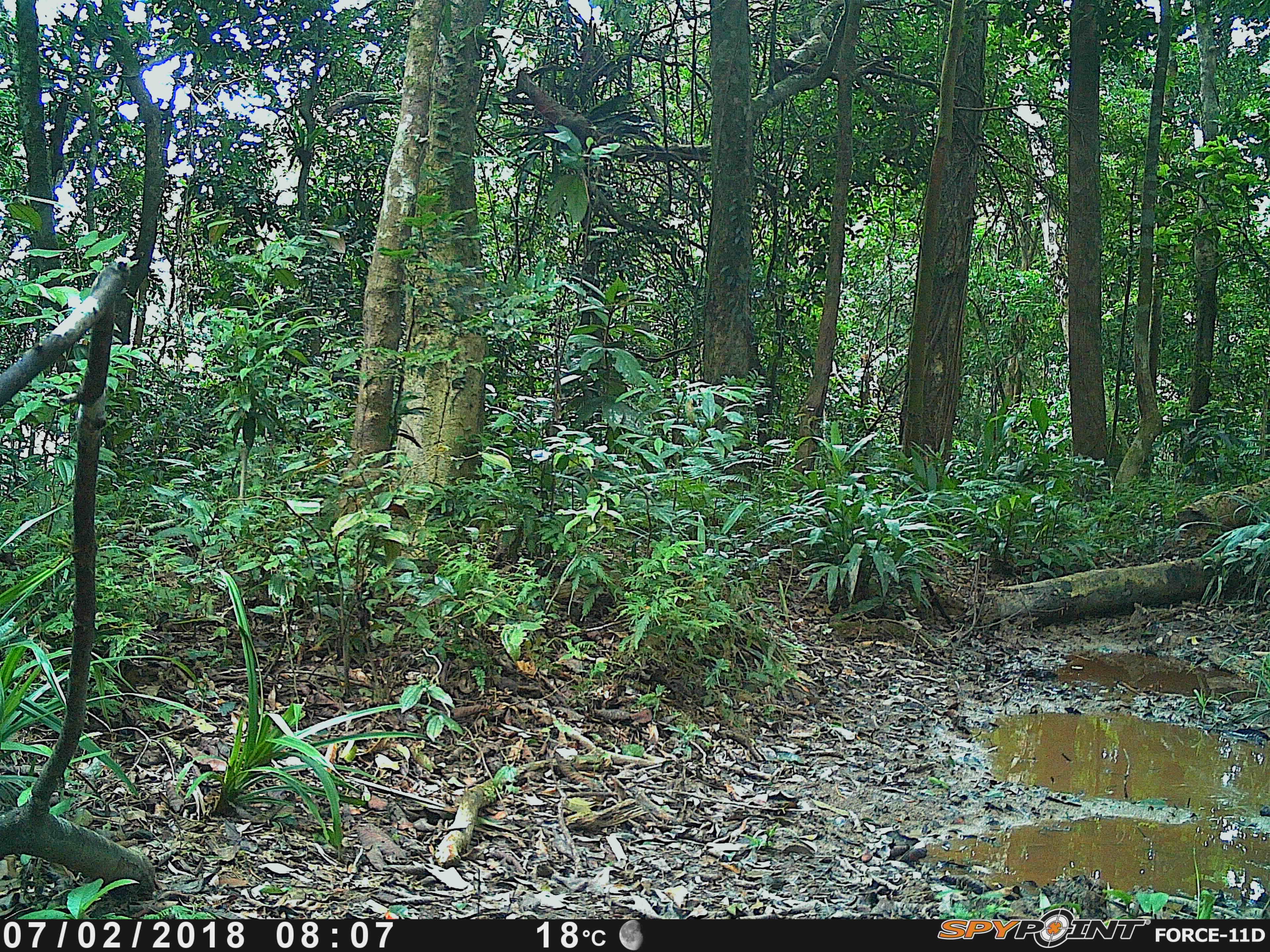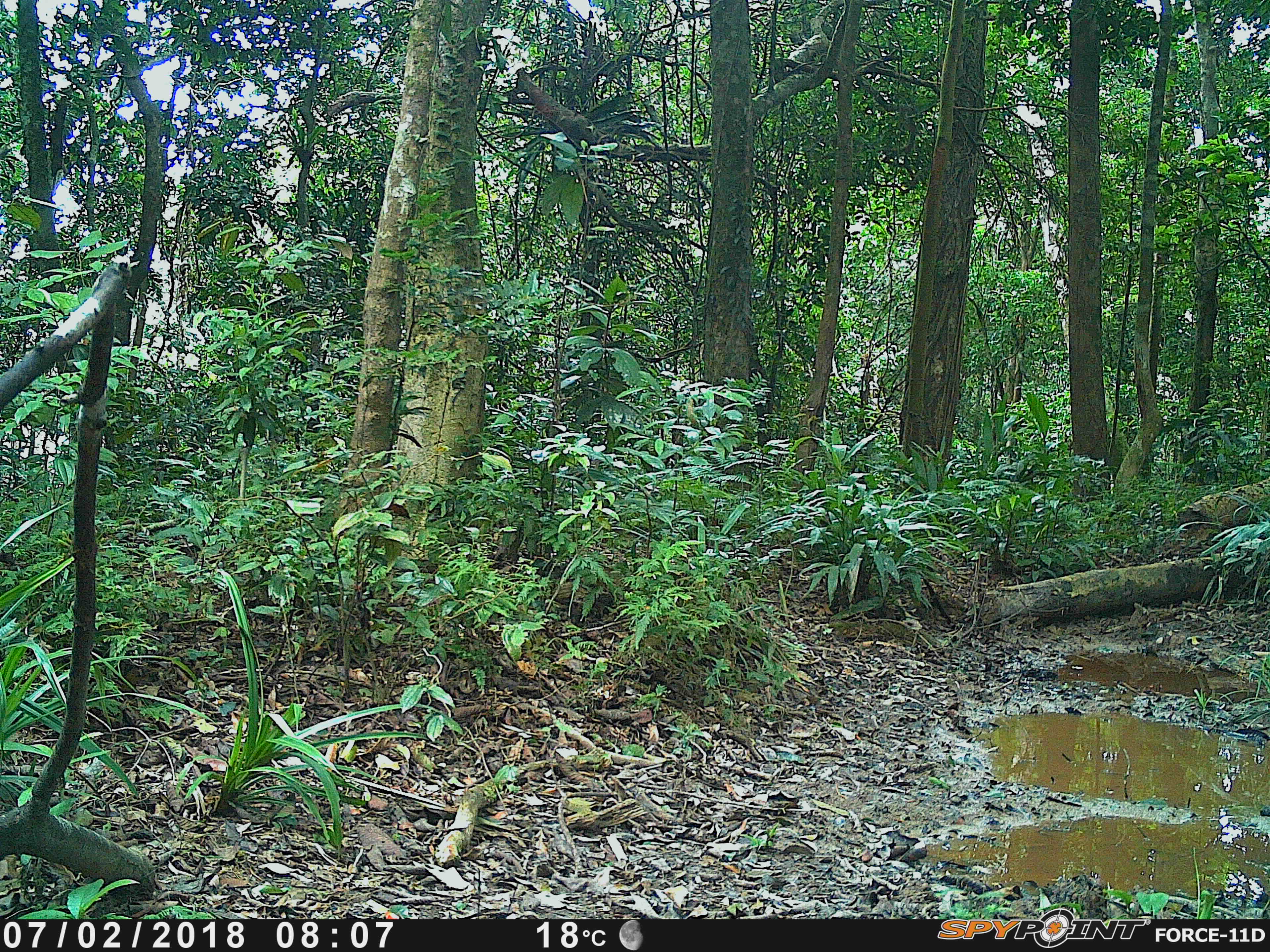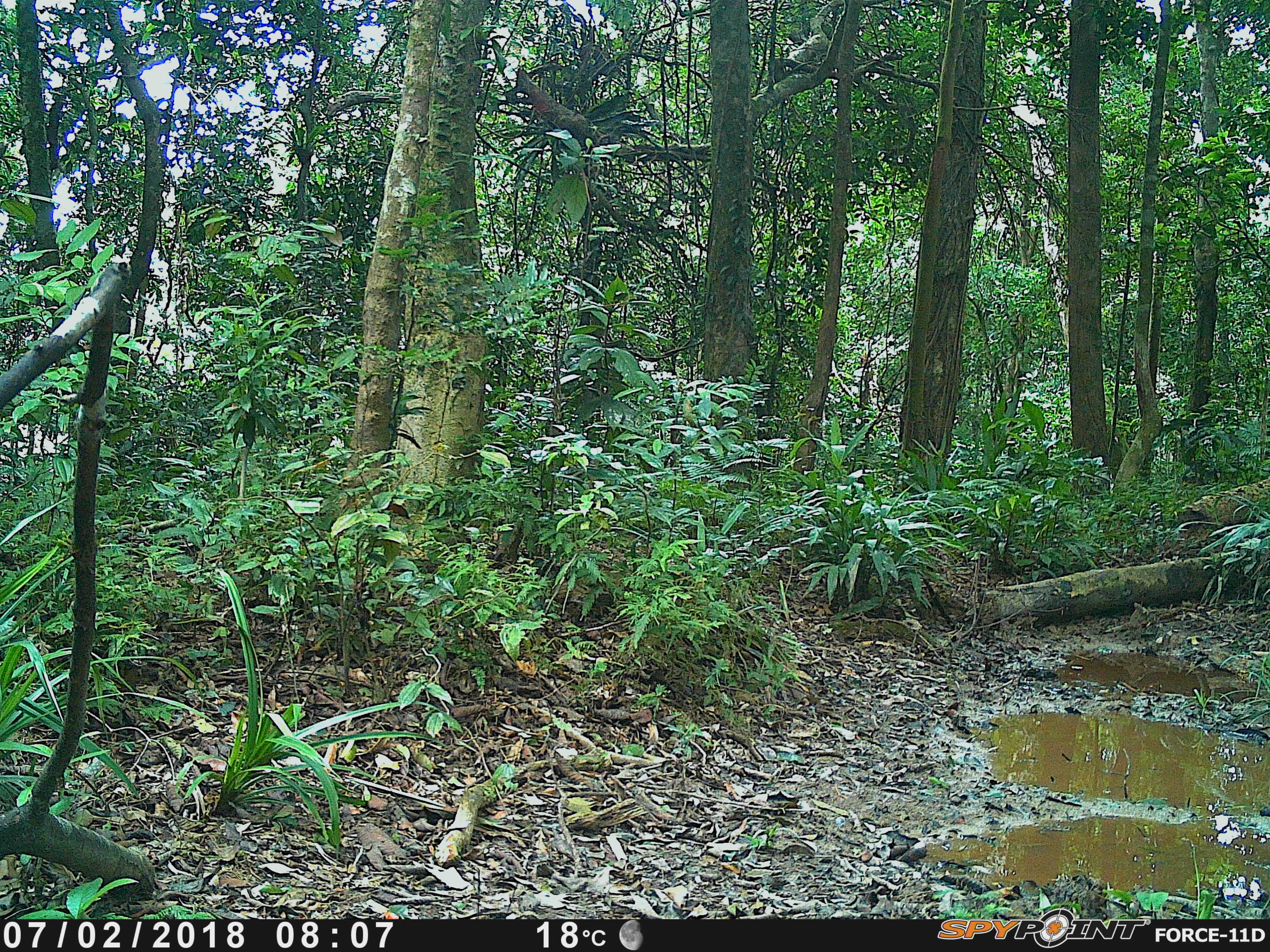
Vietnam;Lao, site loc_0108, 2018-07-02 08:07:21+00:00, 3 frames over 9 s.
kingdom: Animalia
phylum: Chordata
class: Mammalia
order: Carnivora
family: Herpestidae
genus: Urva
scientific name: Urva urva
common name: crab-eating mongoose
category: crab eating mongoose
Crab eating mongoose (crab-eating mongoose) (Urva urva). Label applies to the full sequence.